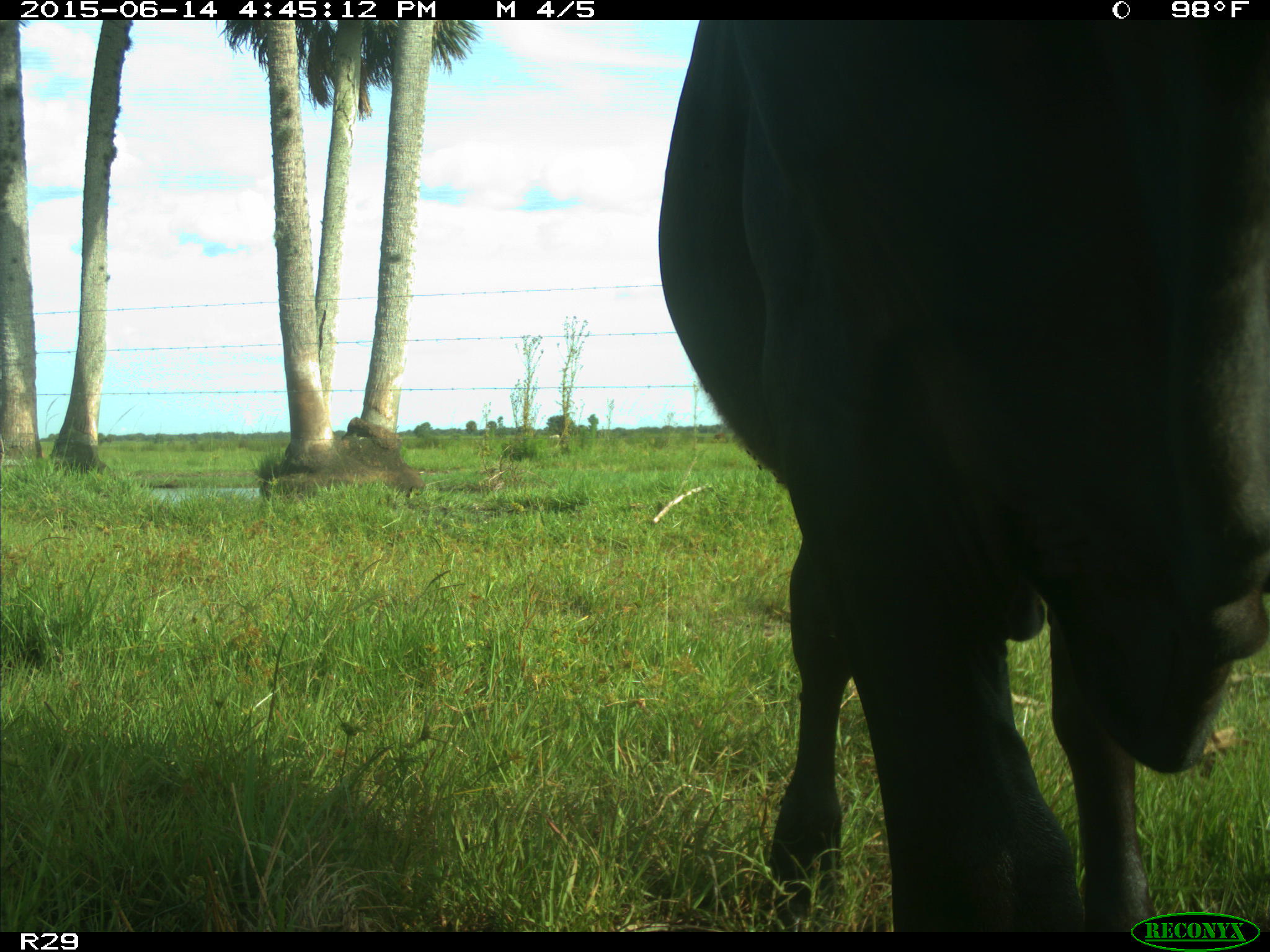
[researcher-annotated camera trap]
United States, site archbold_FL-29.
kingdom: Animalia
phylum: Chordata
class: Mammalia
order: Artiodactyla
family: Bovidae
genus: Bos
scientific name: Bos taurus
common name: domestic cow